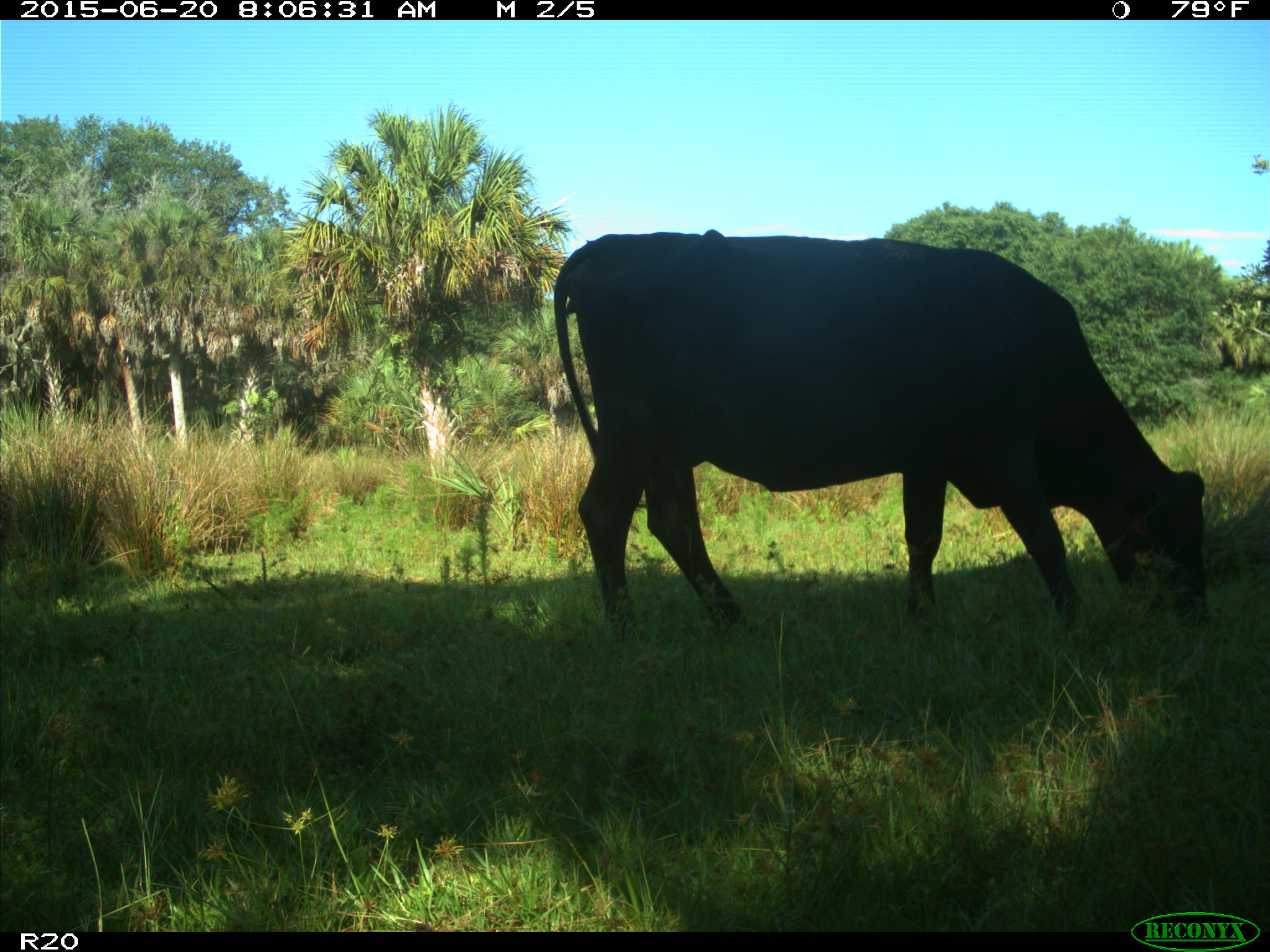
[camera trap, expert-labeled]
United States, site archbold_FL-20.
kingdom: Animalia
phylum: Chordata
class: Mammalia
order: Artiodactyla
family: Bovidae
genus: Bos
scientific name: Bos taurus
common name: domestic cow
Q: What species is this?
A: Bos taurus (domestic cow).